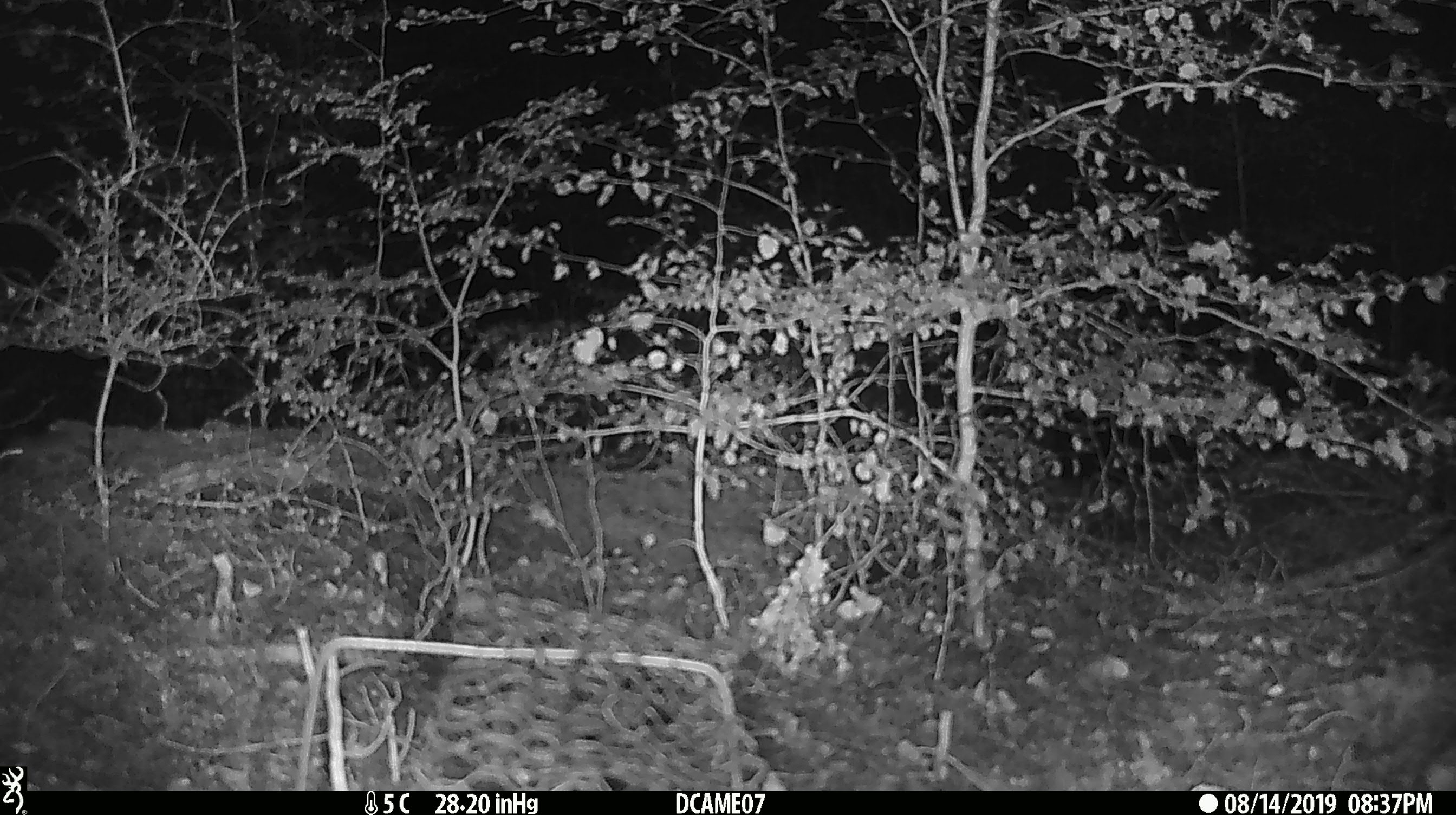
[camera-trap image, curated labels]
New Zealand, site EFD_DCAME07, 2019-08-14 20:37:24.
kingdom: Animalia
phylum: Chordata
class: Mammalia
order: Rodentia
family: Muridae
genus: Mus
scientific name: Mus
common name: mouse